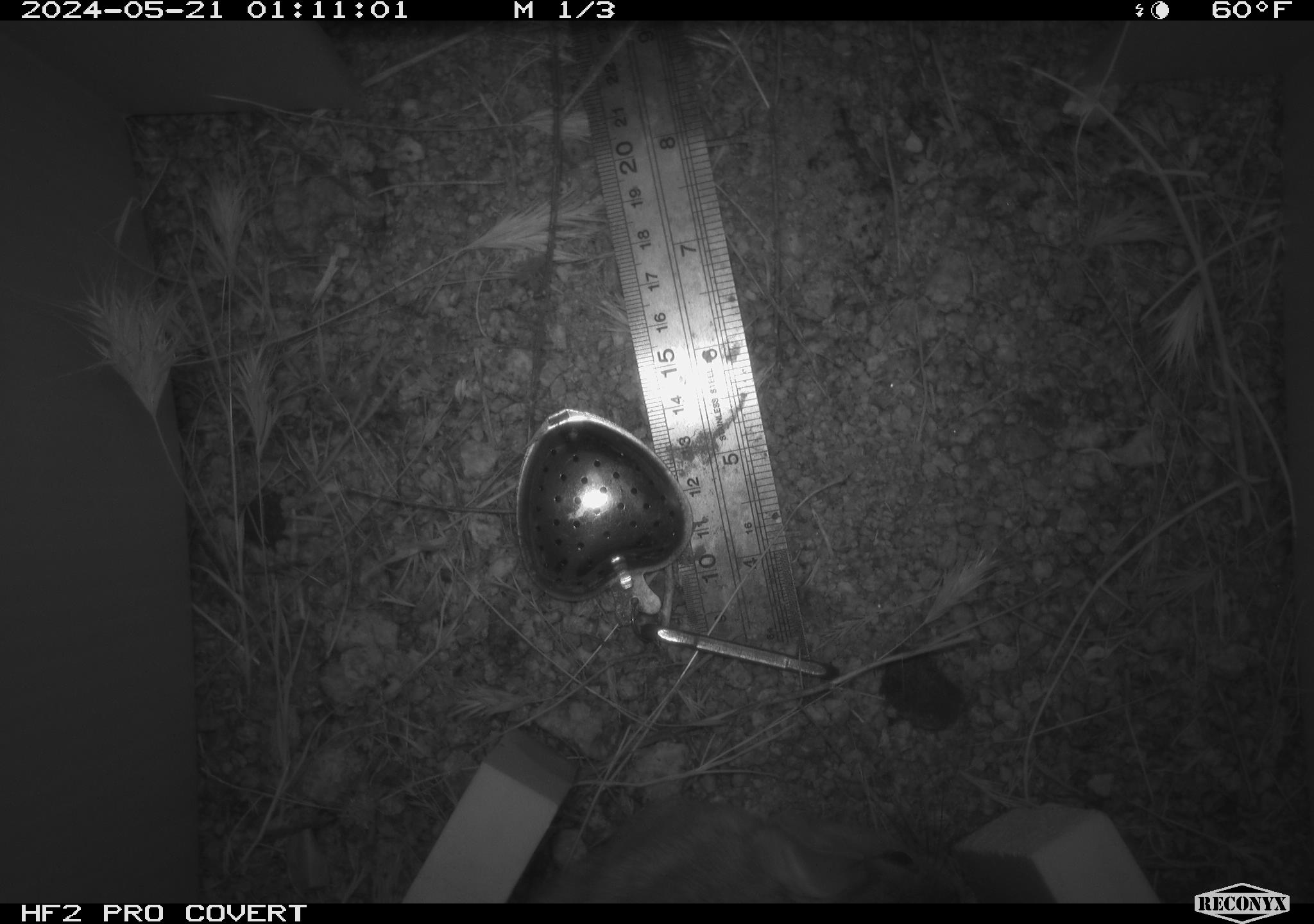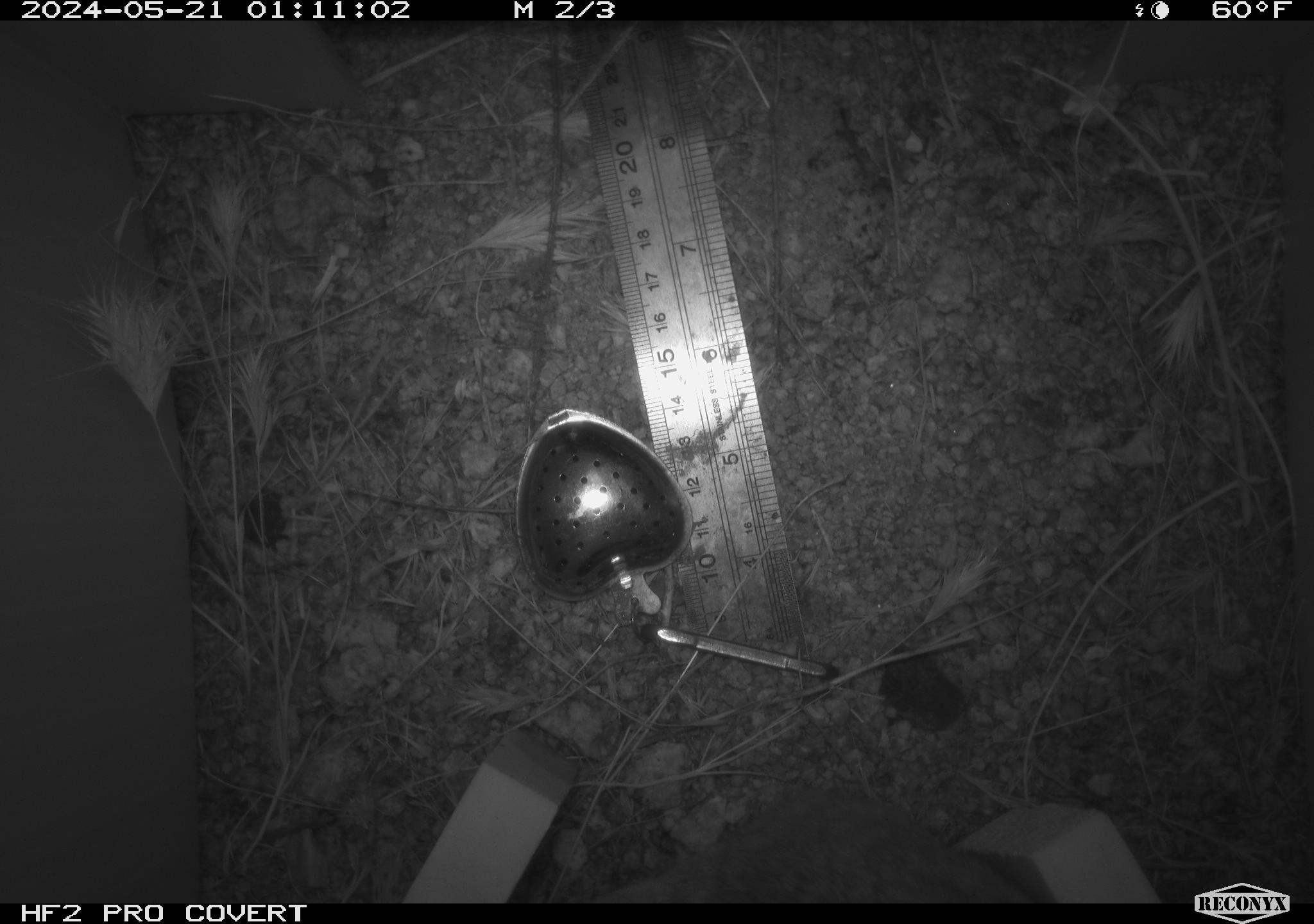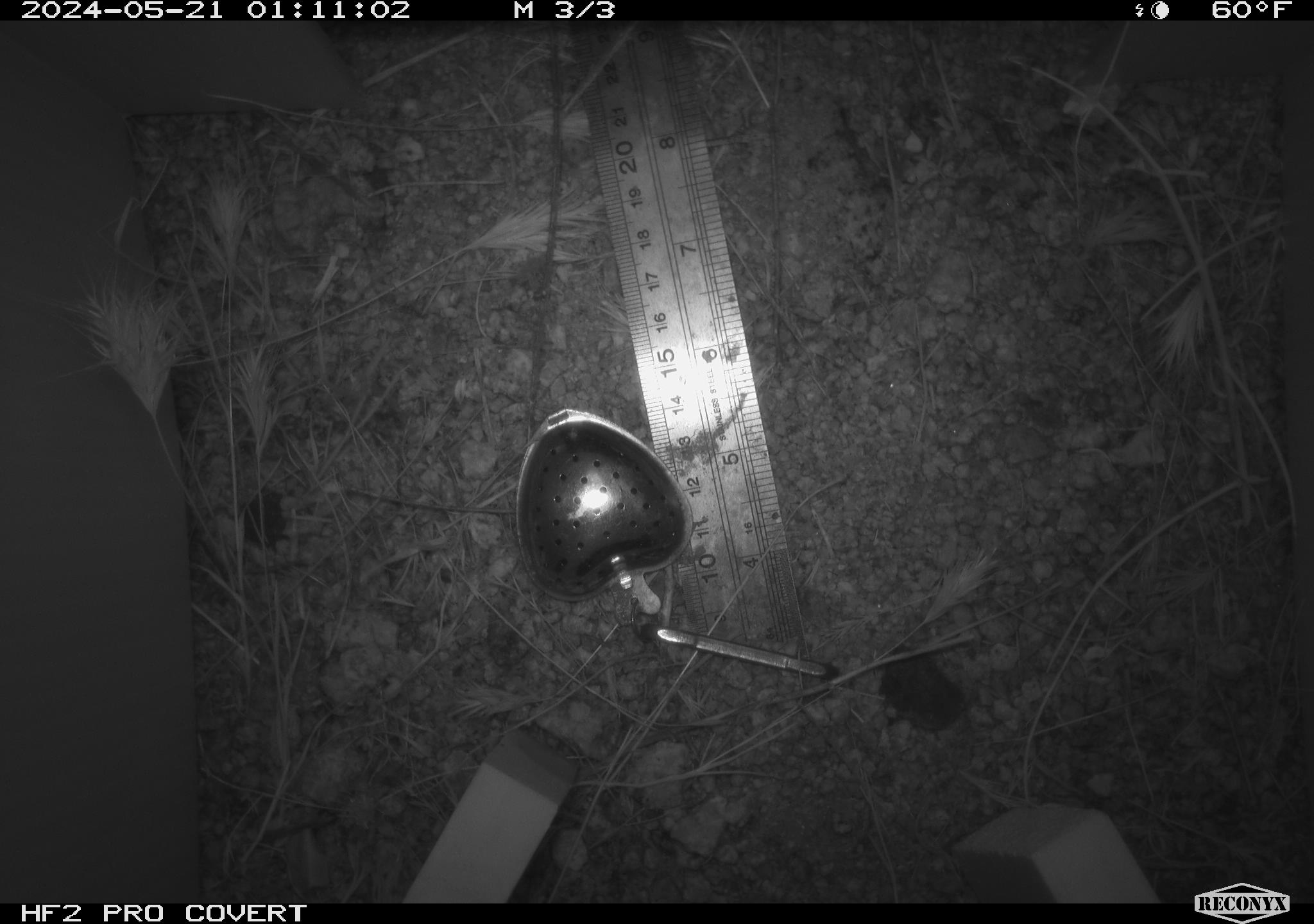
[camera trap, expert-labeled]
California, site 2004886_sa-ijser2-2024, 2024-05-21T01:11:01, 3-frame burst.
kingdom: Animalia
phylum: Chordata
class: Mammalia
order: Rodentia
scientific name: Rodentia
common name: mouse species